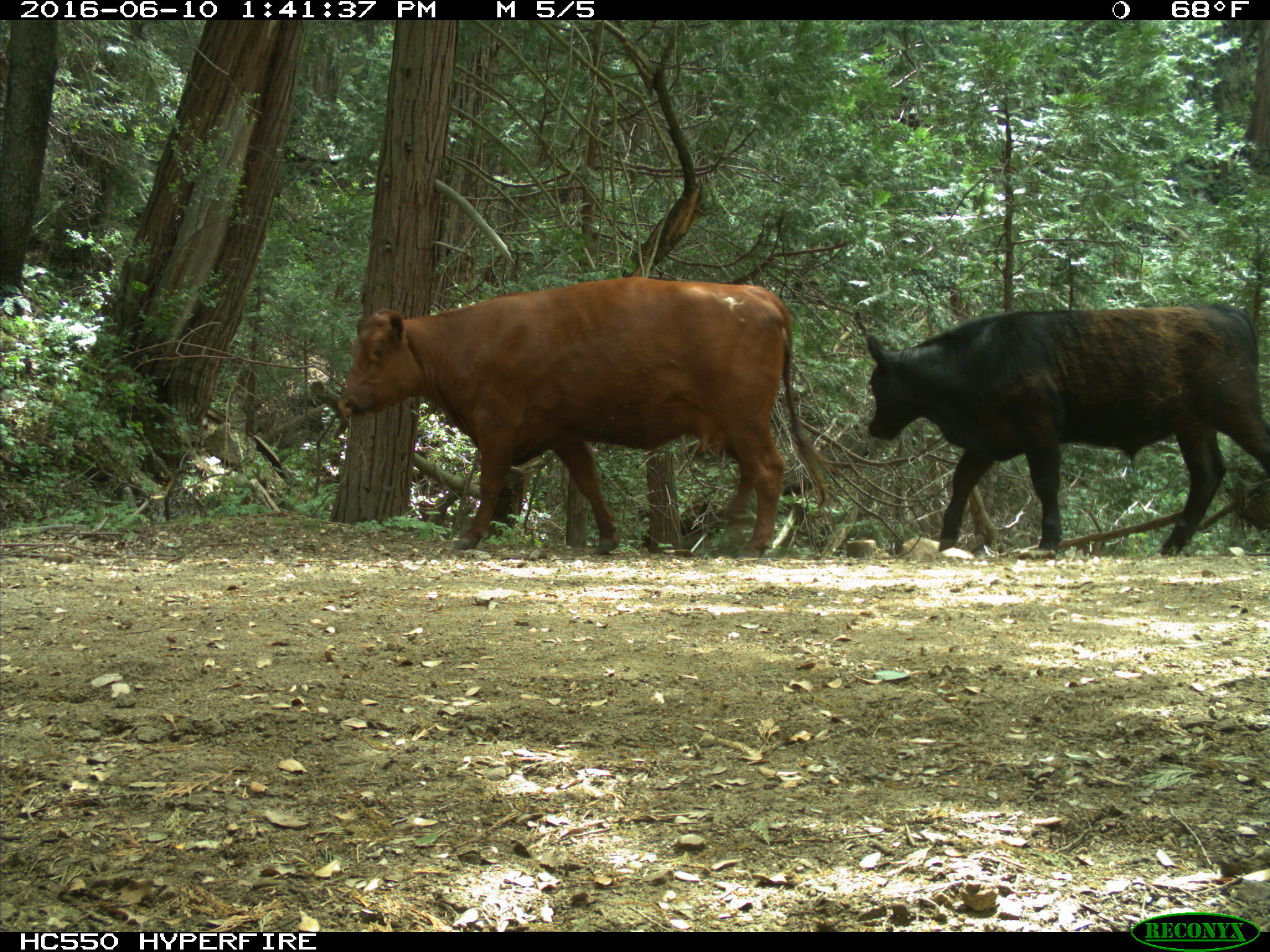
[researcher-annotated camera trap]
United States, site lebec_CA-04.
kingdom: Animalia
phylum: Chordata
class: Mammalia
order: Artiodactyla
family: Bovidae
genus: Bos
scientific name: Bos taurus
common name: domestic cow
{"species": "Bos taurus (domestic cow)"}